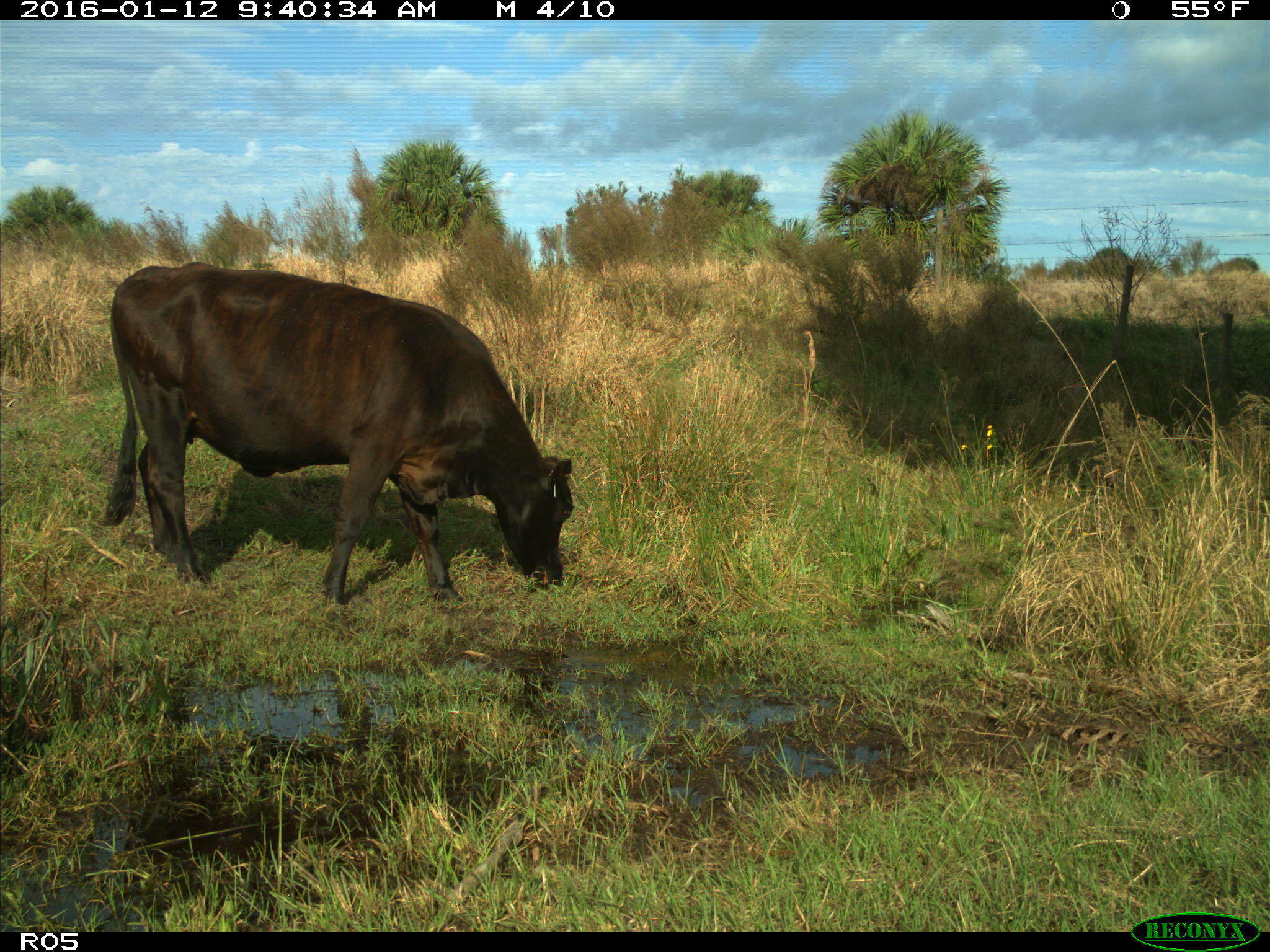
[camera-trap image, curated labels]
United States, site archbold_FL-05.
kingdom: Animalia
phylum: Chordata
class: Mammalia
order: Artiodactyla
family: Bovidae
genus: Bos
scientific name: Bos taurus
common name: domestic cow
Bos taurus (domestic cow).